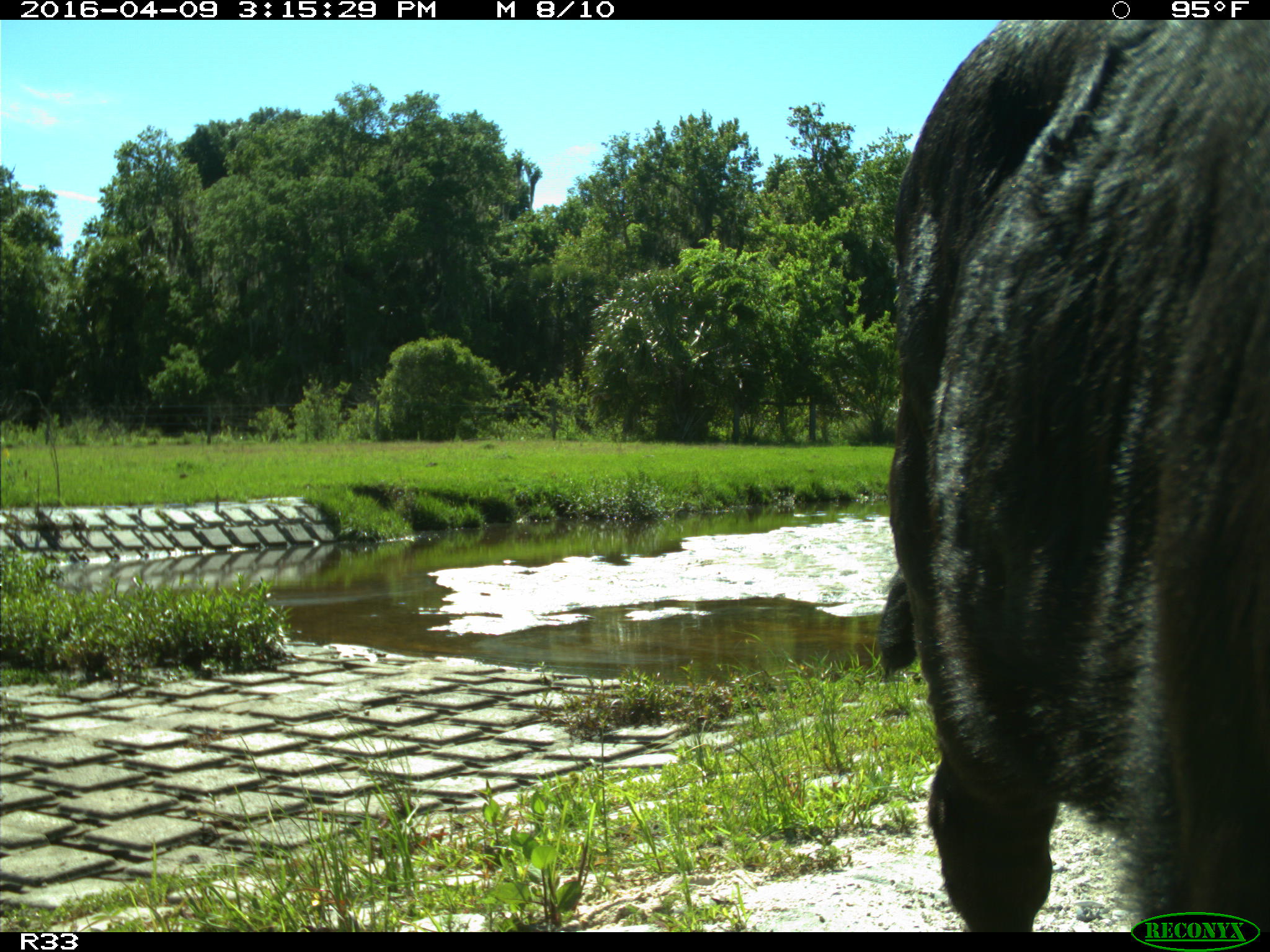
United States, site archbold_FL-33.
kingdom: Animalia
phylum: Chordata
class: Mammalia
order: Artiodactyla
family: Bovidae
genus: Bos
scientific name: Bos taurus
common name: domestic cow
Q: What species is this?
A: Bos taurus (domestic cow).